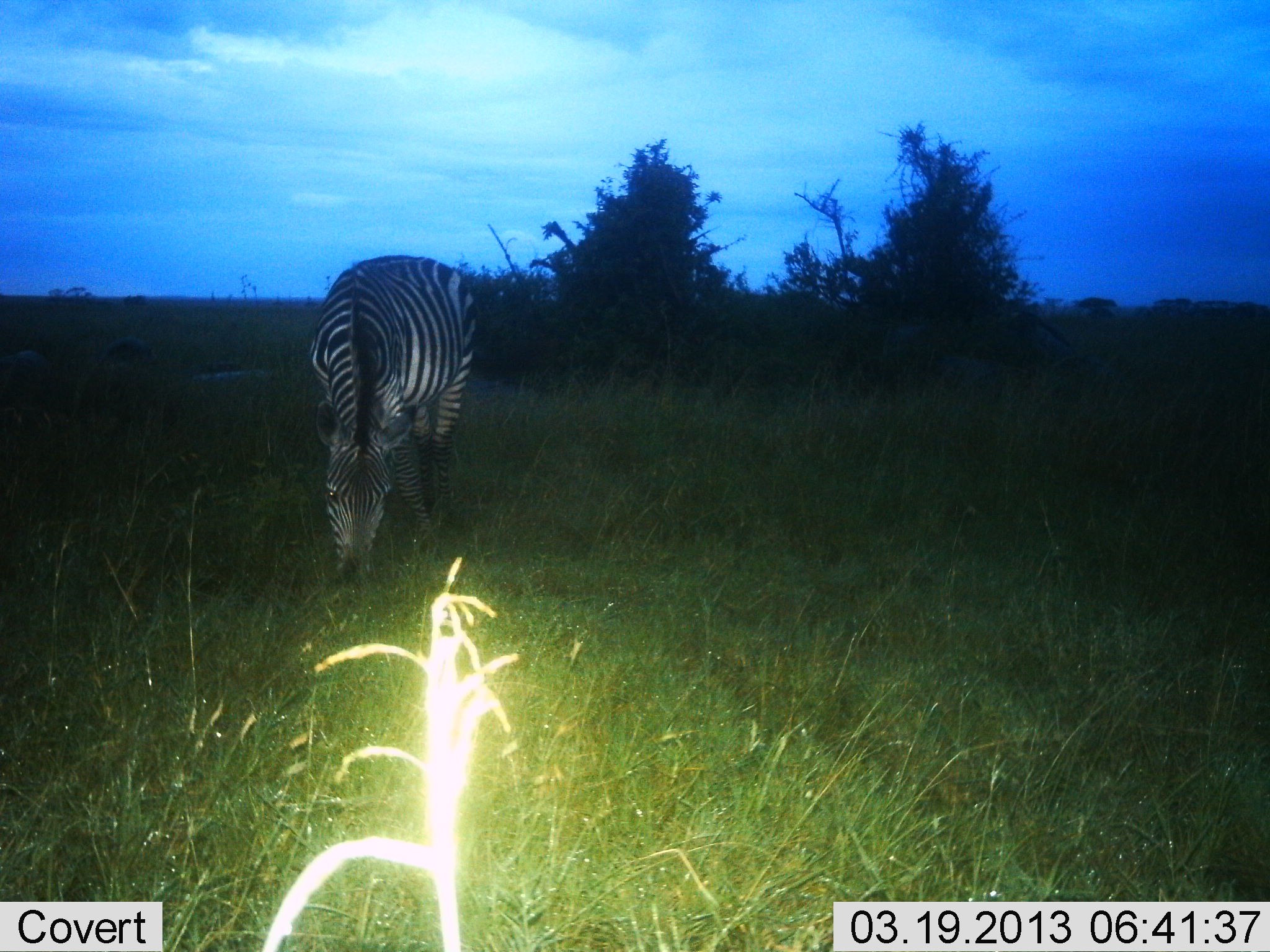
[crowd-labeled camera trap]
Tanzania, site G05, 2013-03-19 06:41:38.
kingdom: Animalia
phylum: Chordata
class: Mammalia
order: Perissodactyla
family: Equidae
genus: Equus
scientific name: Equus quagga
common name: plains zebra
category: zebra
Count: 1.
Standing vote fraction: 0%.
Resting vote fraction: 0%.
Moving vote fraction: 8%.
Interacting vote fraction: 0%.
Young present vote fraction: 0%.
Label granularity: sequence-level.